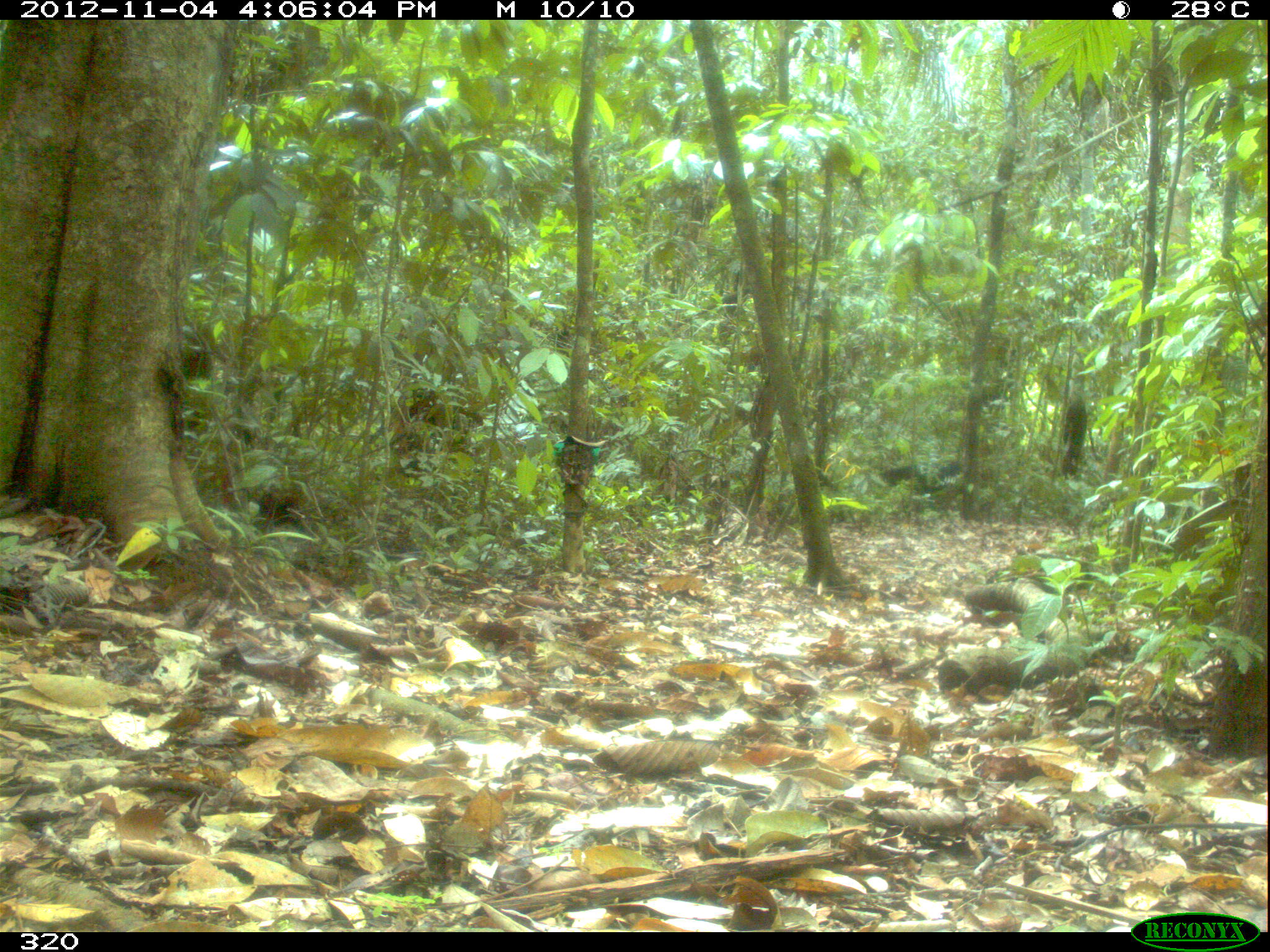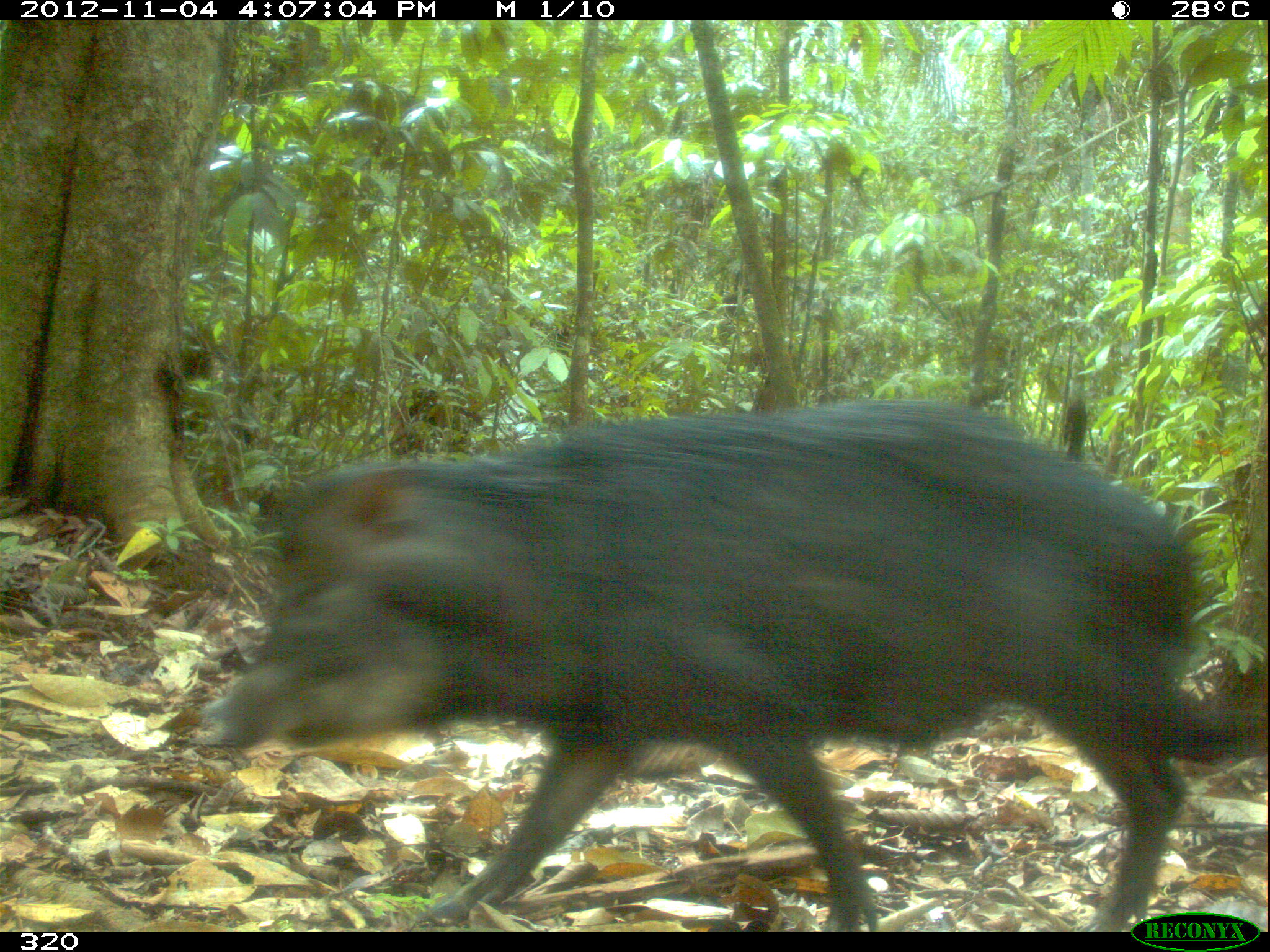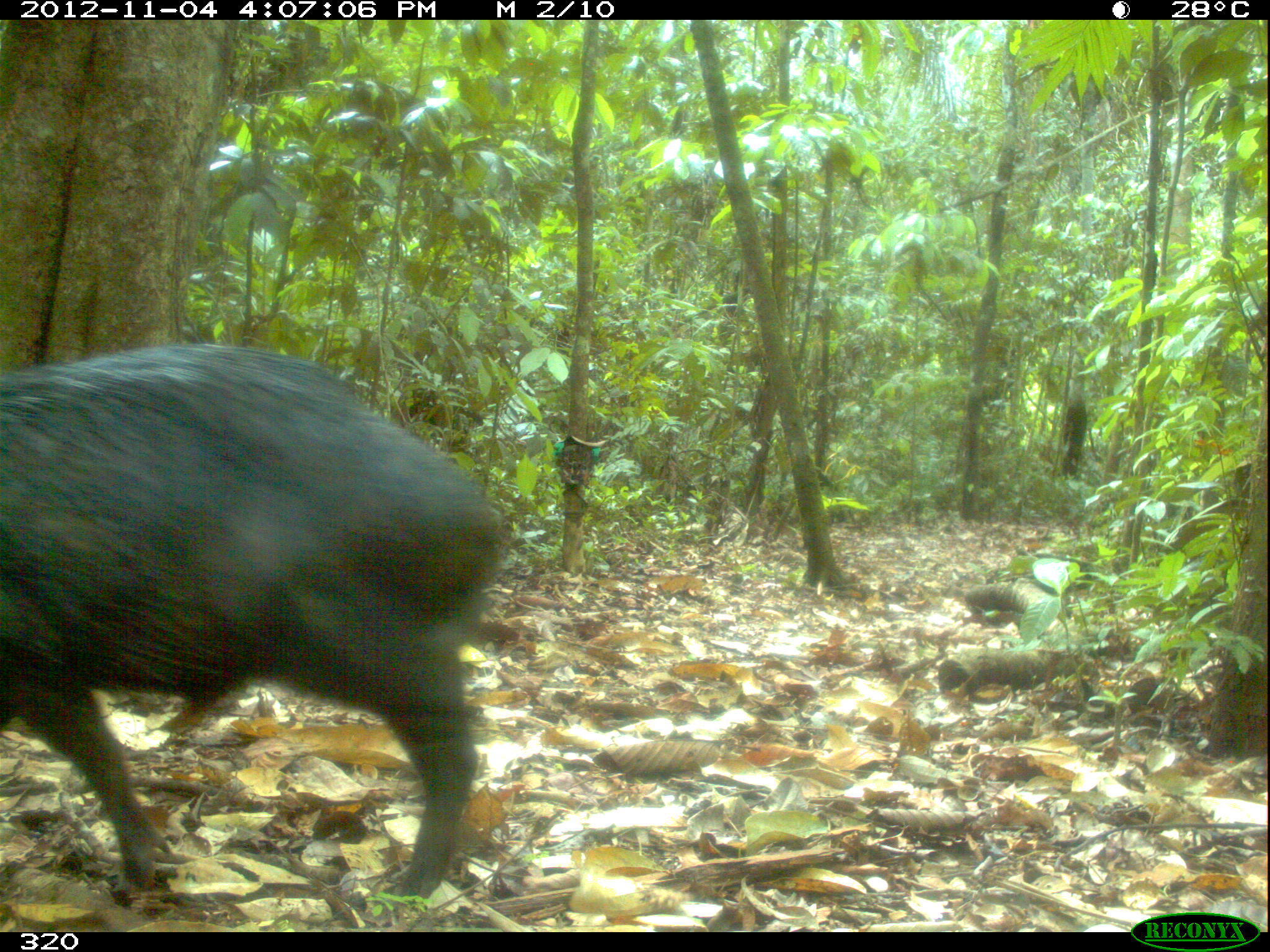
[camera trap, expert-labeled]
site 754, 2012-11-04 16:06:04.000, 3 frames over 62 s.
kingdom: Animalia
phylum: Chordata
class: Mammalia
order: Artiodactyla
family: Tayassuidae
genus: Tayassu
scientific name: Tayassu pecari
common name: white-lipped peccary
Tayassu pecari (white-lipped peccary).